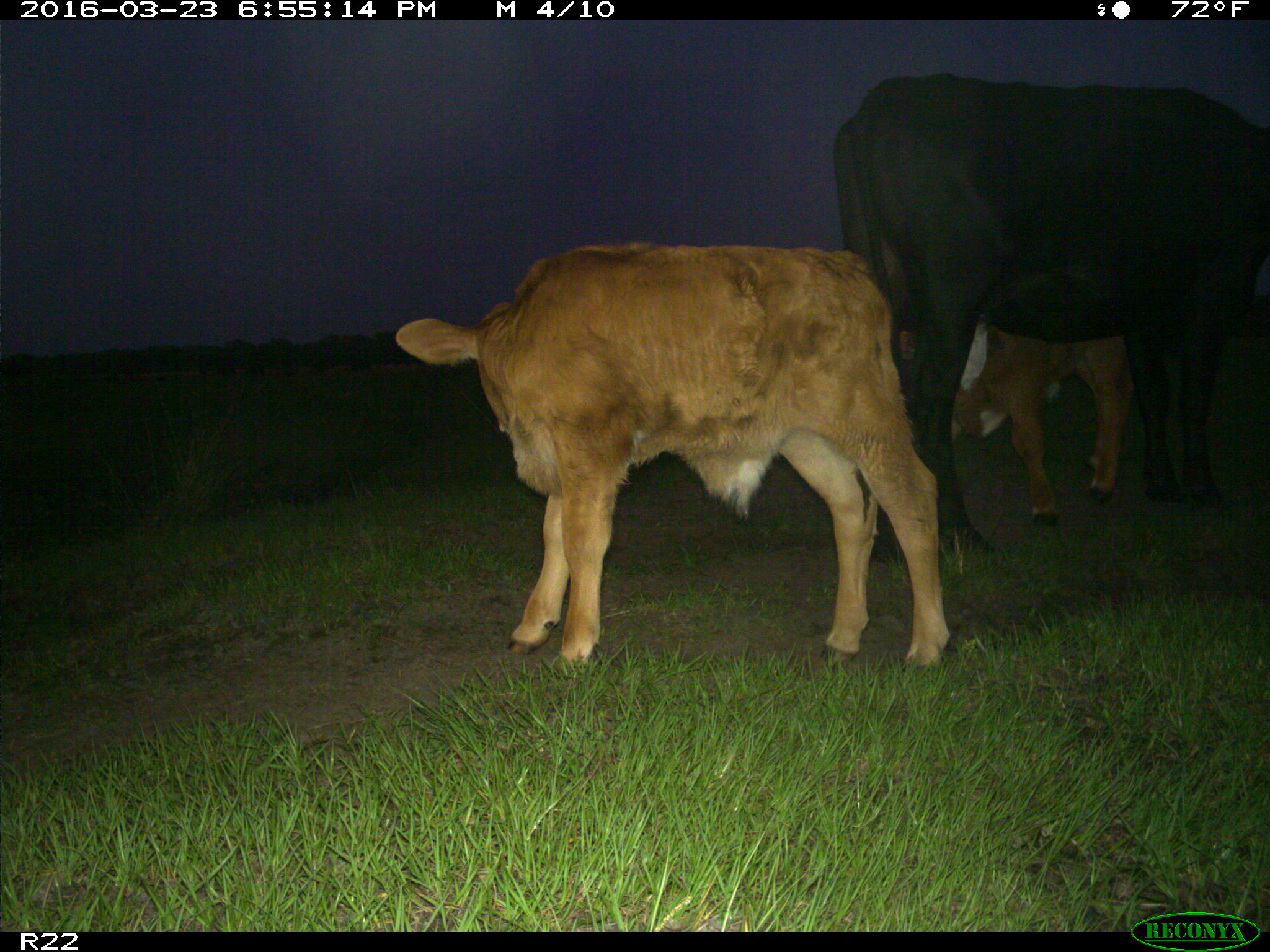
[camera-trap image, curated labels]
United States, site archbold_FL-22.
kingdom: Animalia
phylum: Chordata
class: Mammalia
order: Artiodactyla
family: Bovidae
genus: Bos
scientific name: Bos taurus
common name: domestic cow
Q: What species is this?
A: Bos taurus (domestic cow).